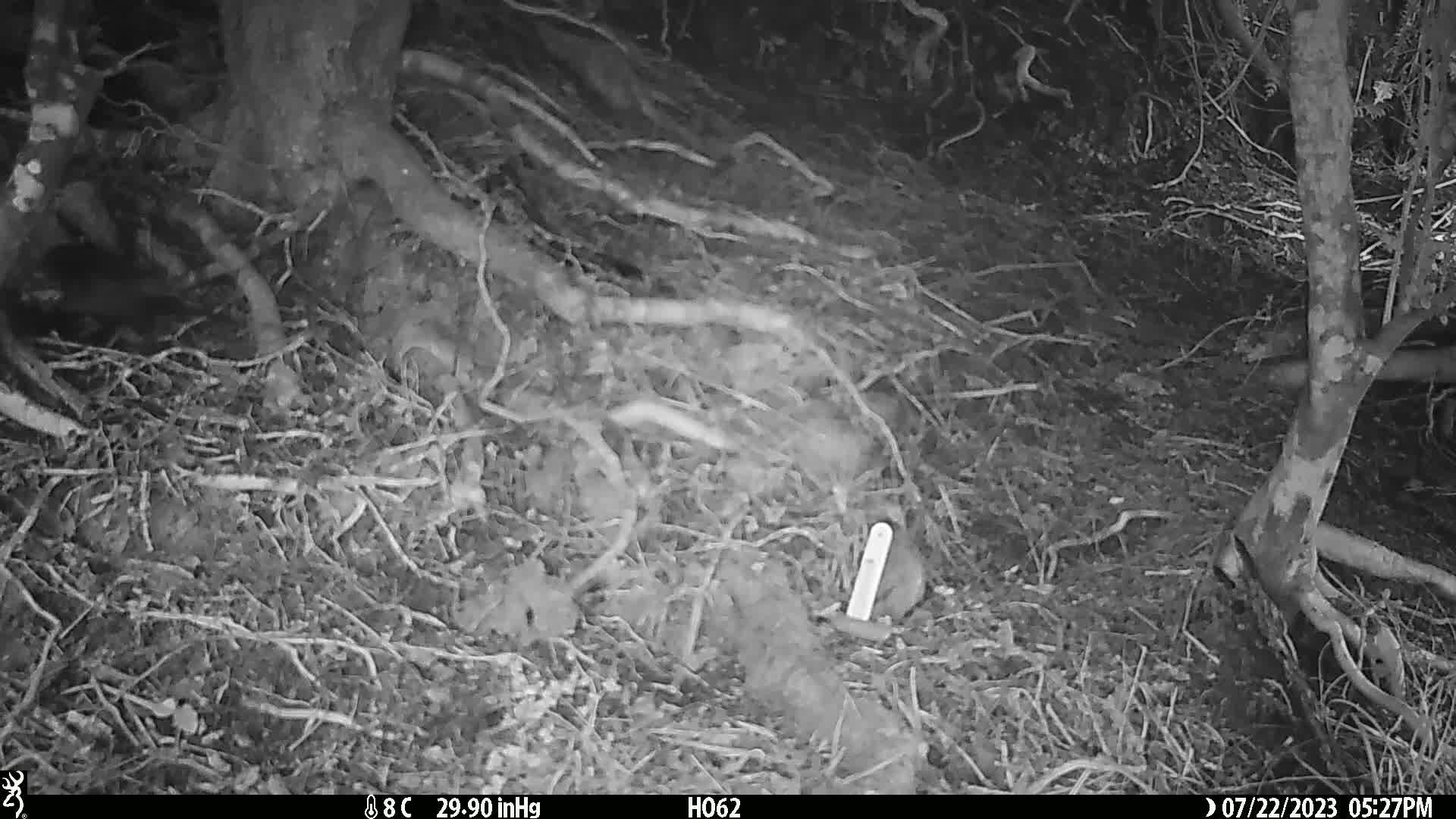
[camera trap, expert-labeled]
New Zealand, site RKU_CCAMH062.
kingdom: Animalia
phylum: Chordata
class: Aves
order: Passeriformes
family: Turdidae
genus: Turdus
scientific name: Turdus merula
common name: eurasian blackbird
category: blackbird